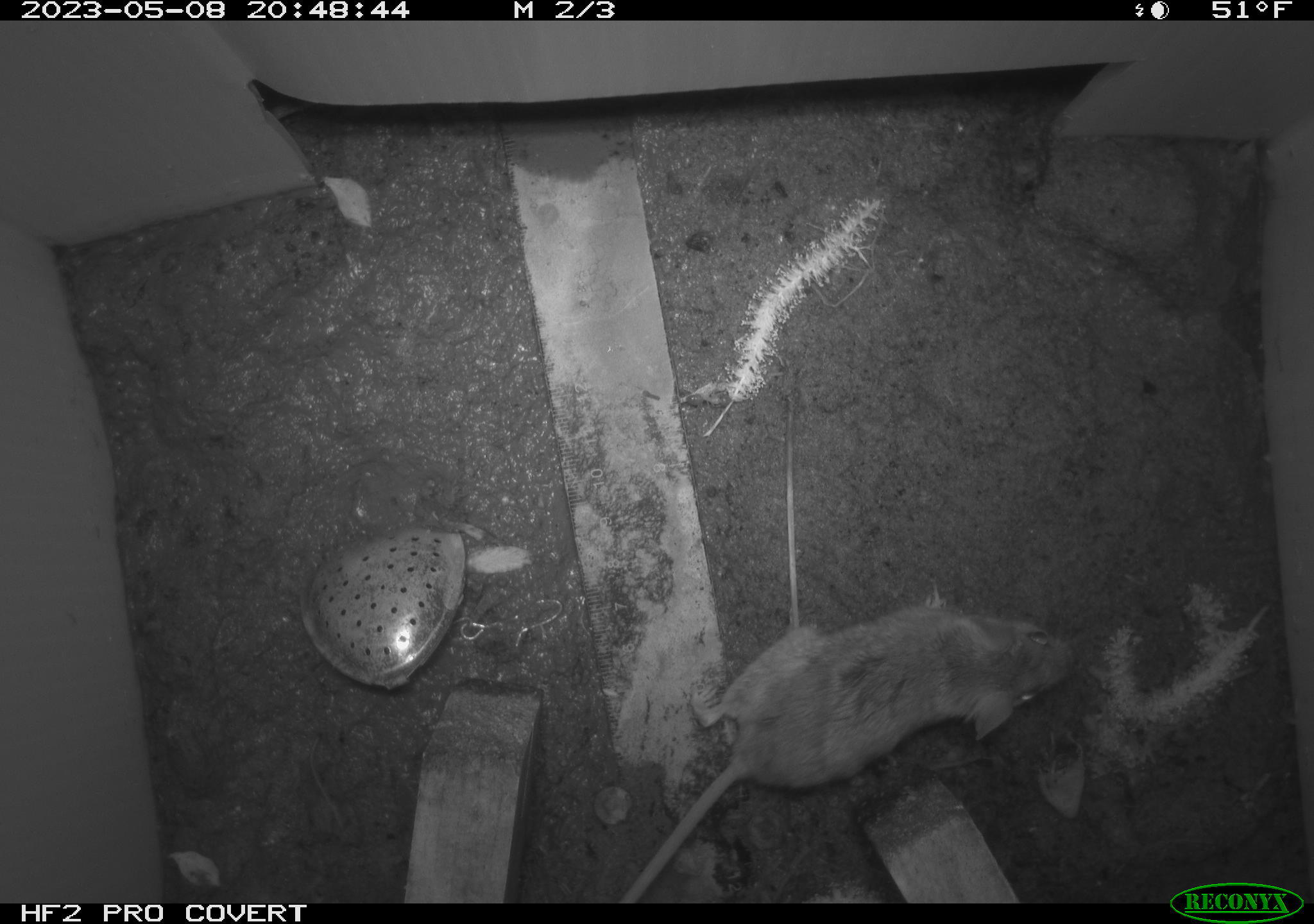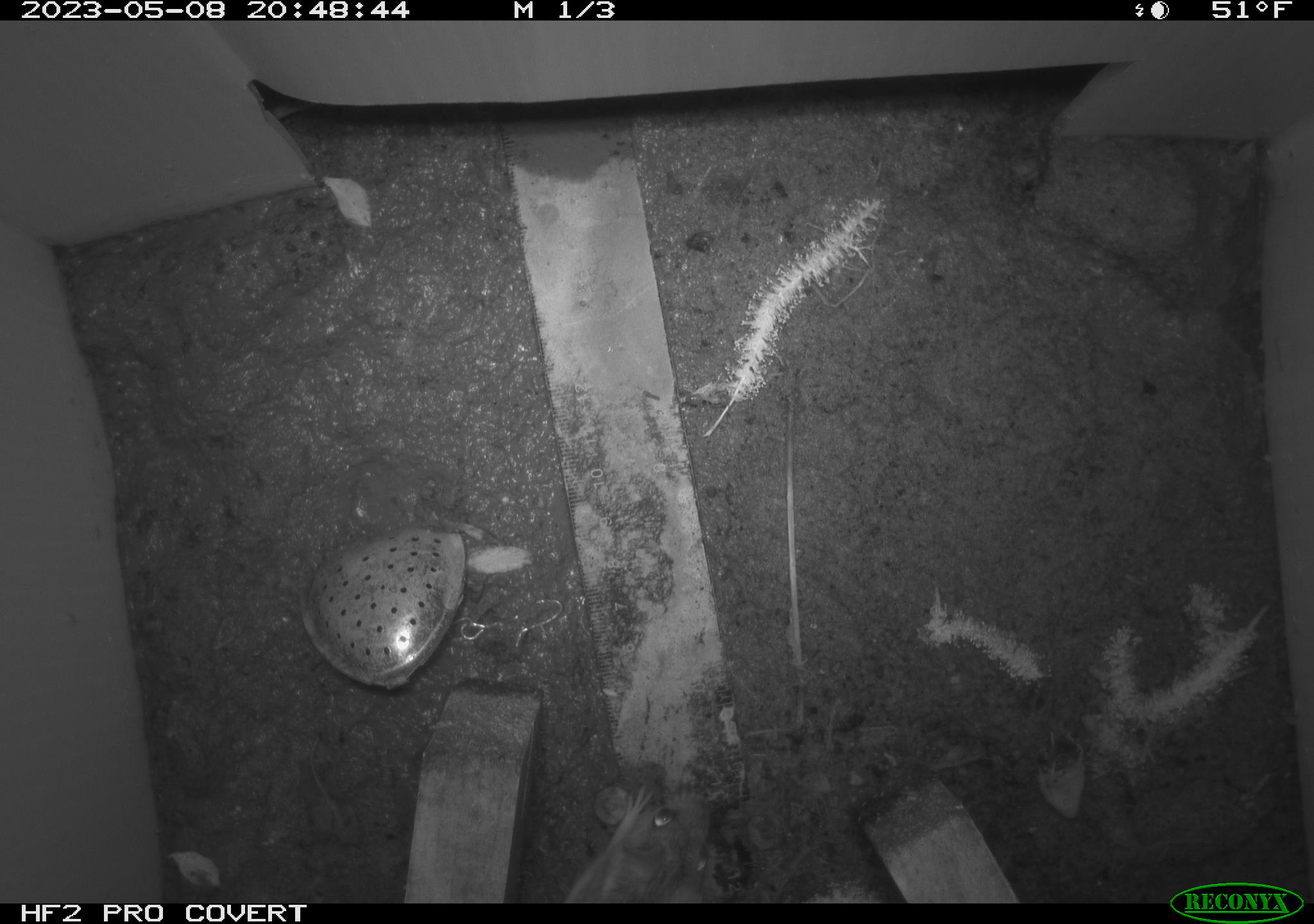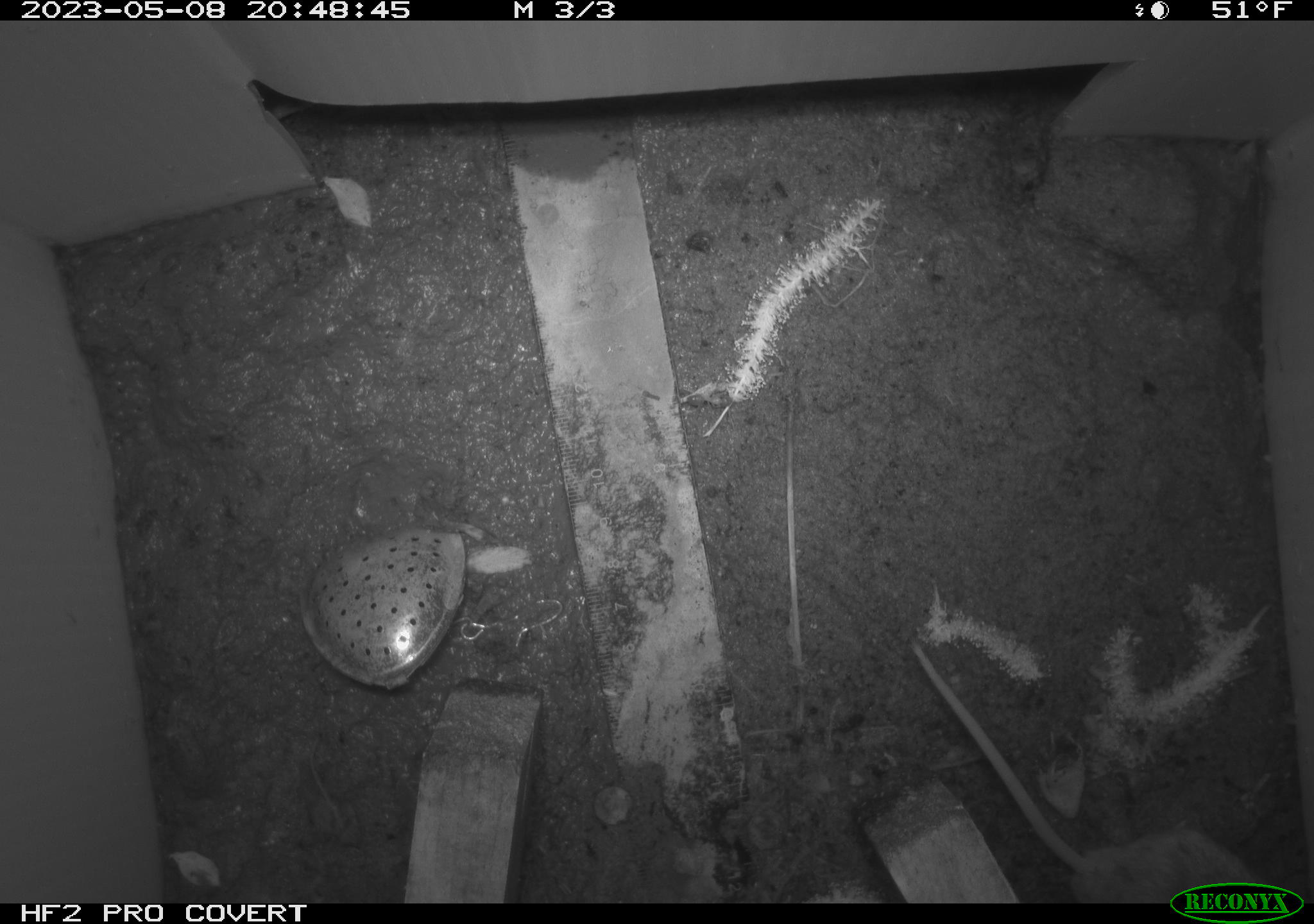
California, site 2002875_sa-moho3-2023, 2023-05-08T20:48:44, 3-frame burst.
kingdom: Animalia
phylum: Chordata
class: Mammalia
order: Rodentia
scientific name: Rodentia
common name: mouse species